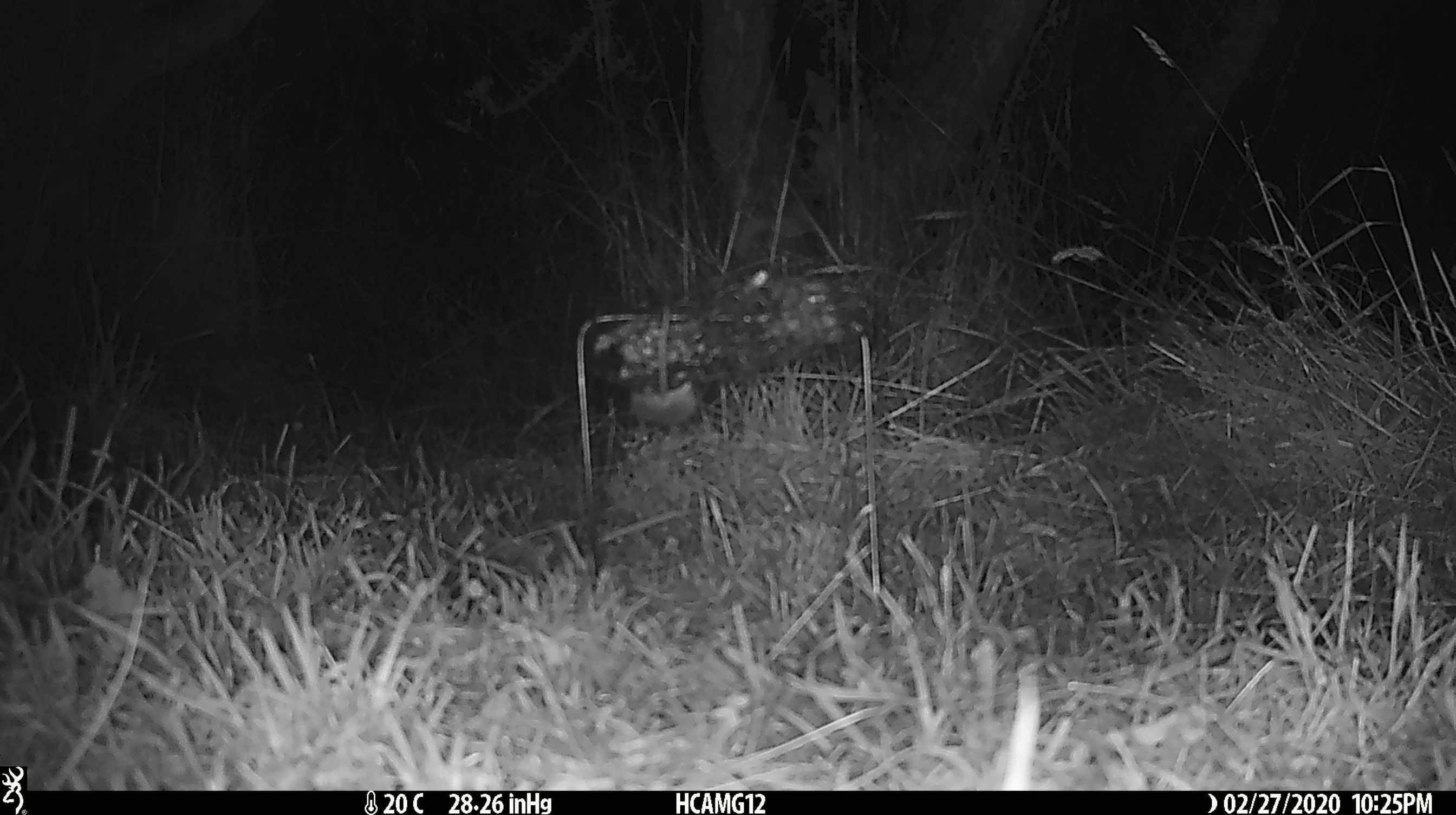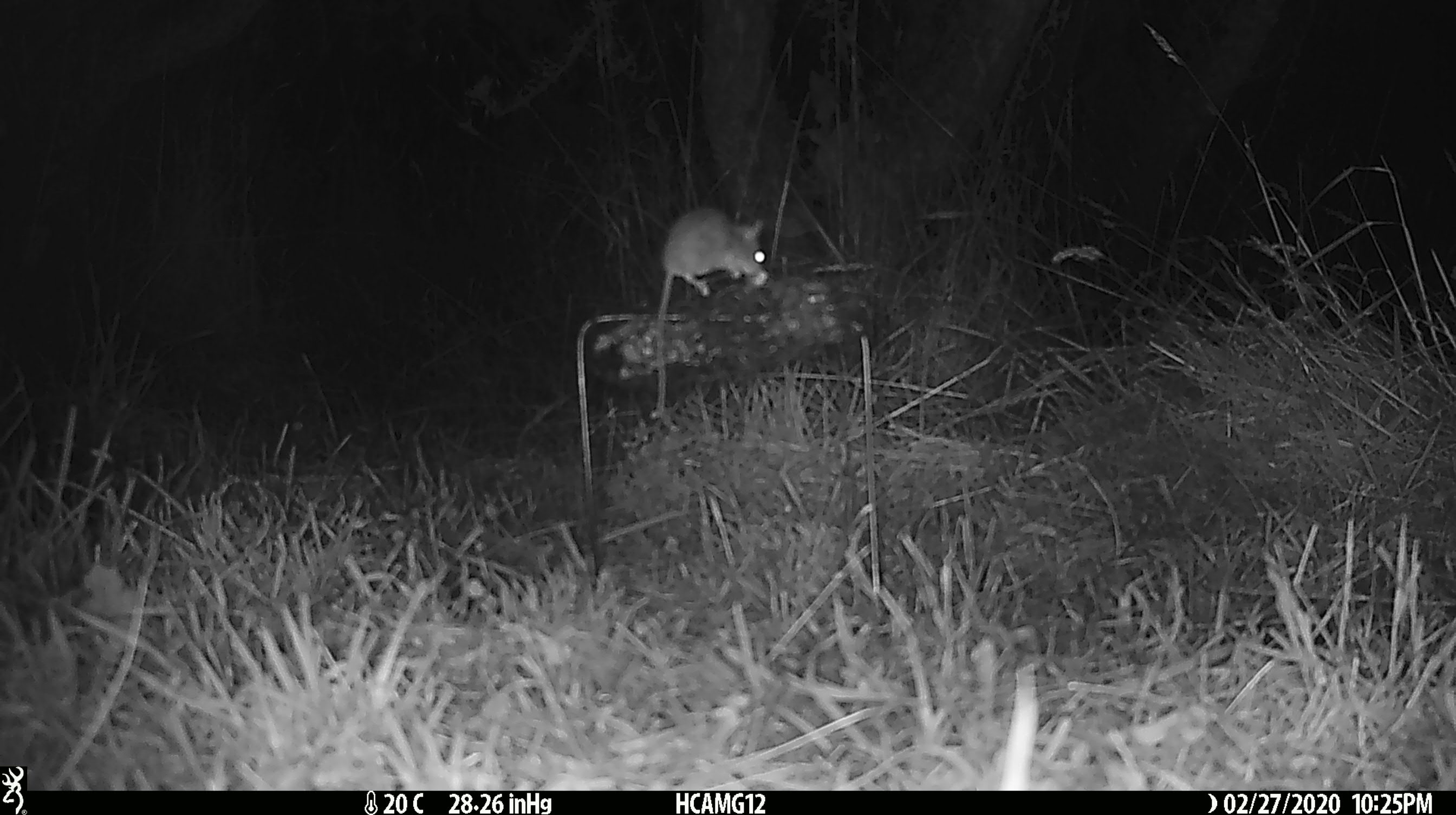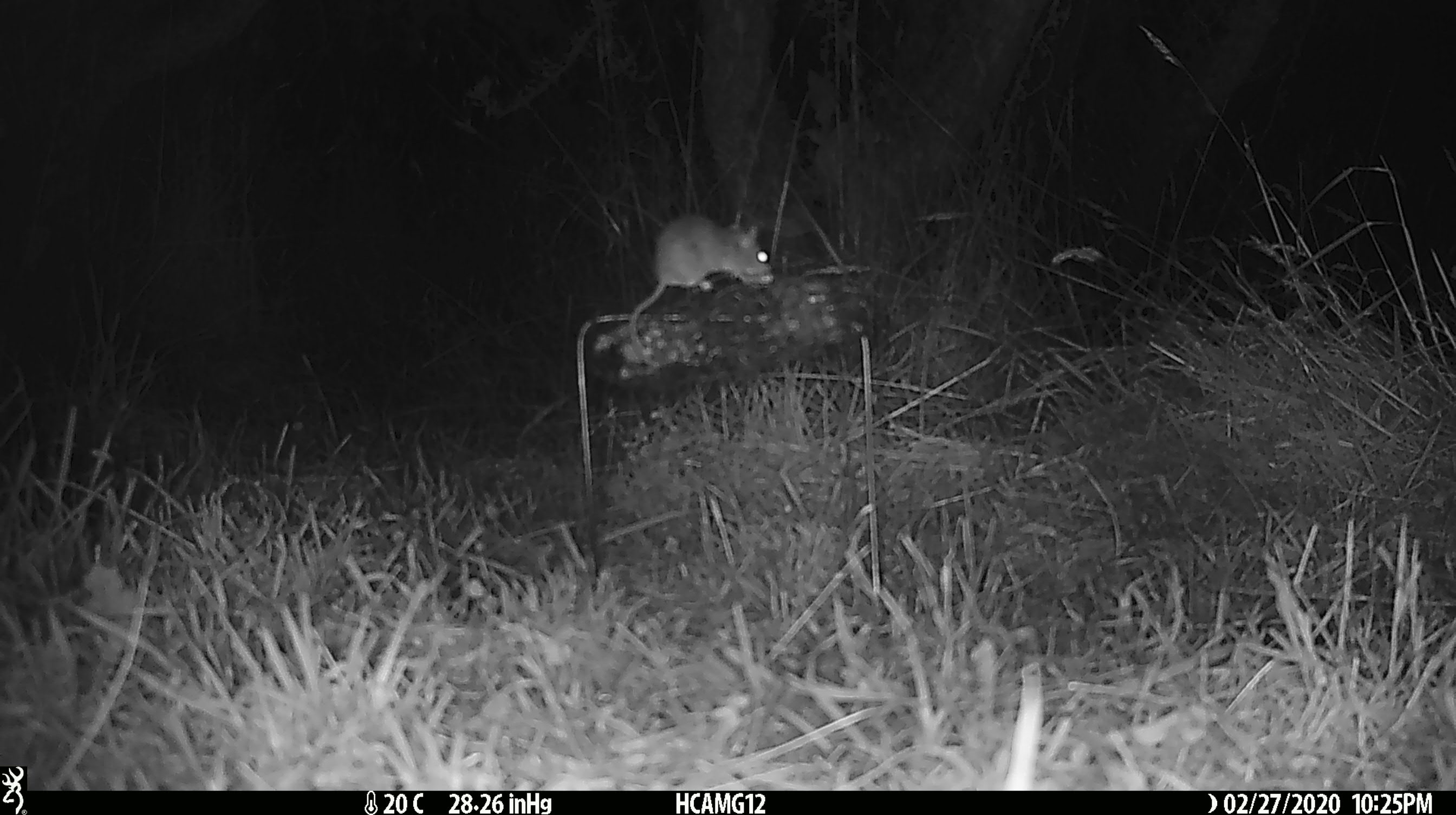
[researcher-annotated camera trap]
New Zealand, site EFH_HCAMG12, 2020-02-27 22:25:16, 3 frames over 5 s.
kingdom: Animalia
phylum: Chordata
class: Mammalia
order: Rodentia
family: Muridae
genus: Mus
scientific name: Mus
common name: mouse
Mouse (Mus).